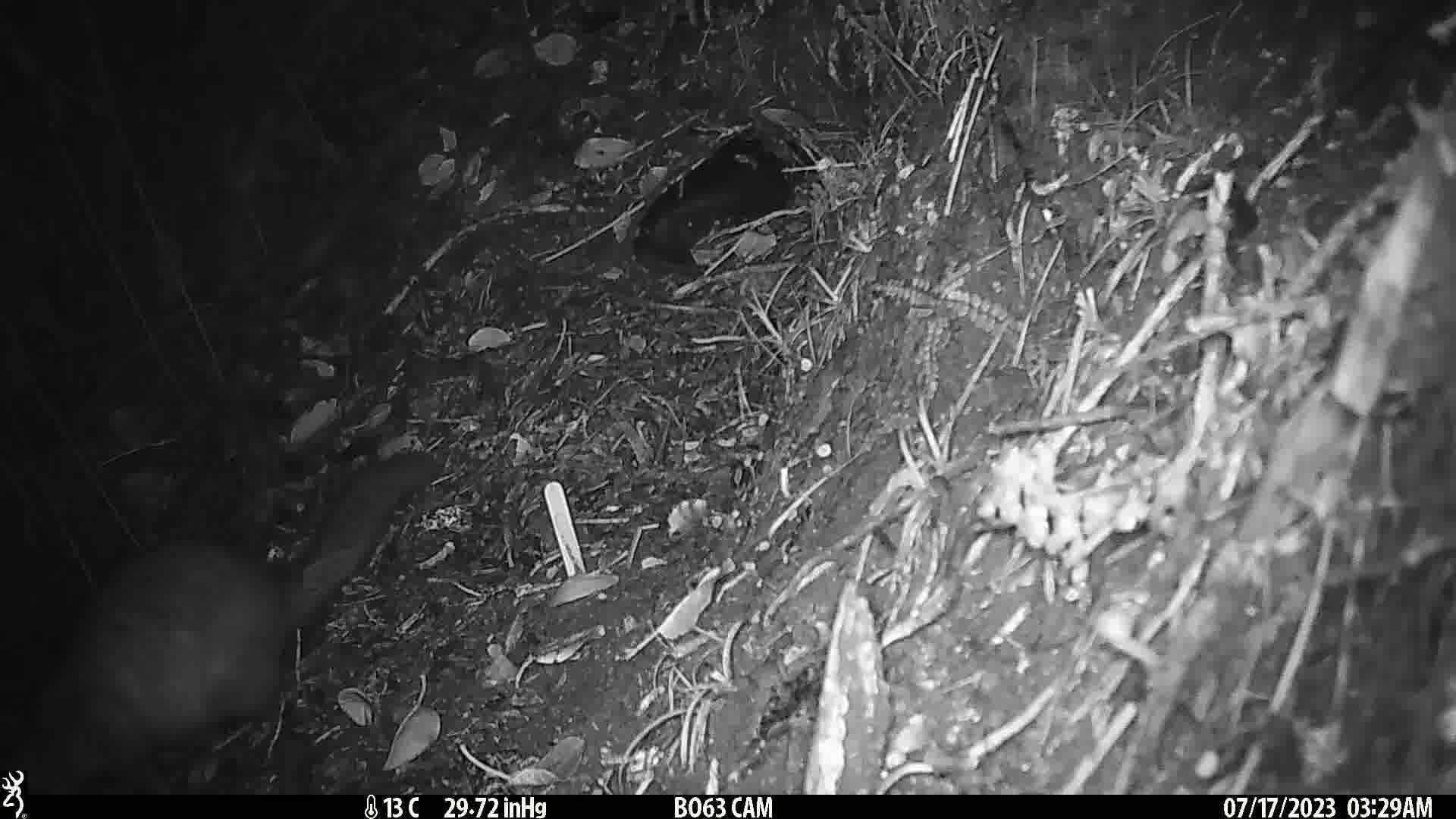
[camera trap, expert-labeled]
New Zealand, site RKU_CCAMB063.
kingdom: Animalia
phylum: Chordata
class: Mammalia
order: Diprotodontia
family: Phalangeridae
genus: Trichosurus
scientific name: Trichosurus vulpecula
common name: common brushtail possum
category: possum